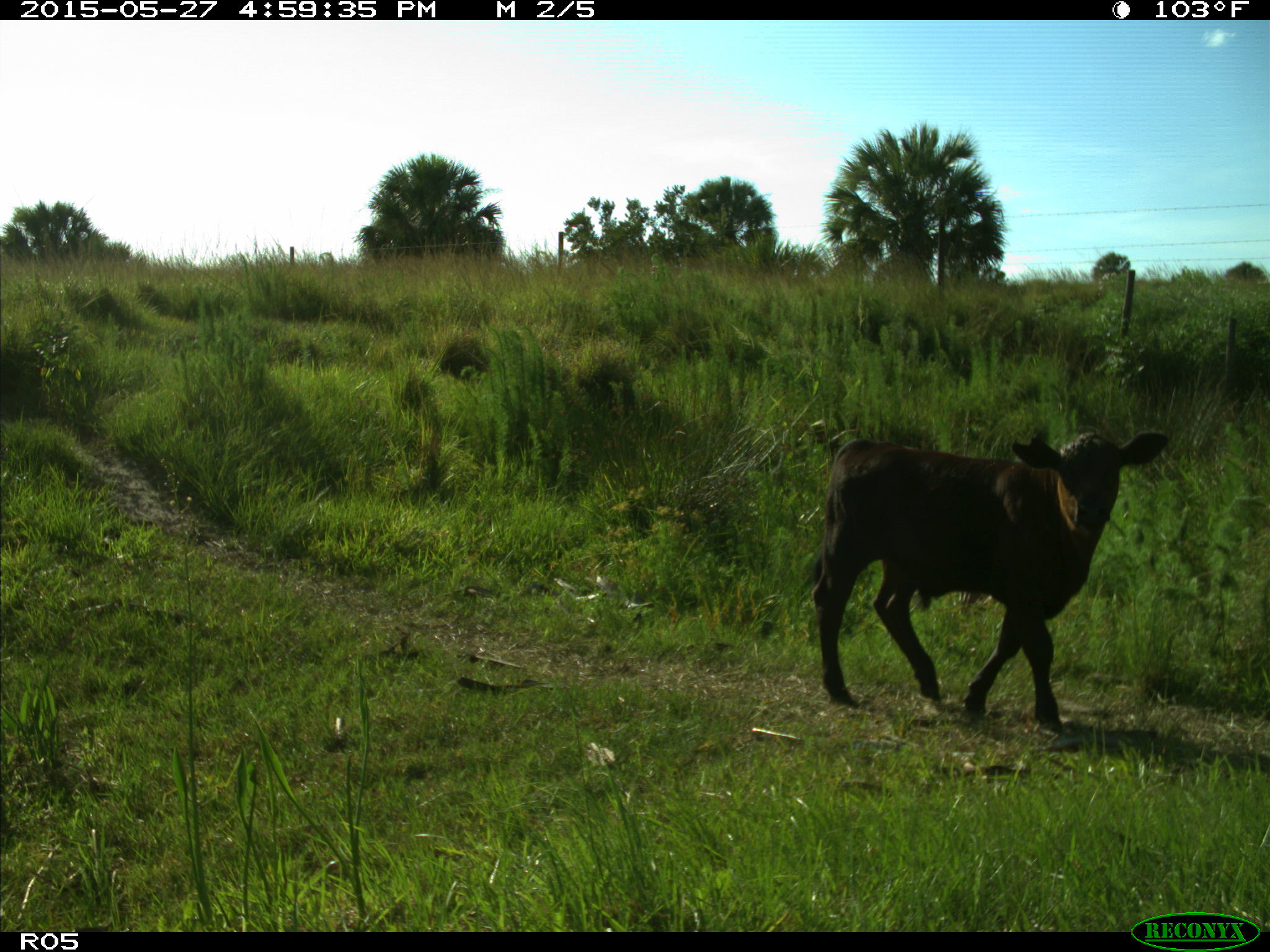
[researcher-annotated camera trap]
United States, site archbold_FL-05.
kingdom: Animalia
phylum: Chordata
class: Mammalia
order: Artiodactyla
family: Bovidae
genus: Bos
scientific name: Bos taurus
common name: domestic cow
Bos taurus (domestic cow).